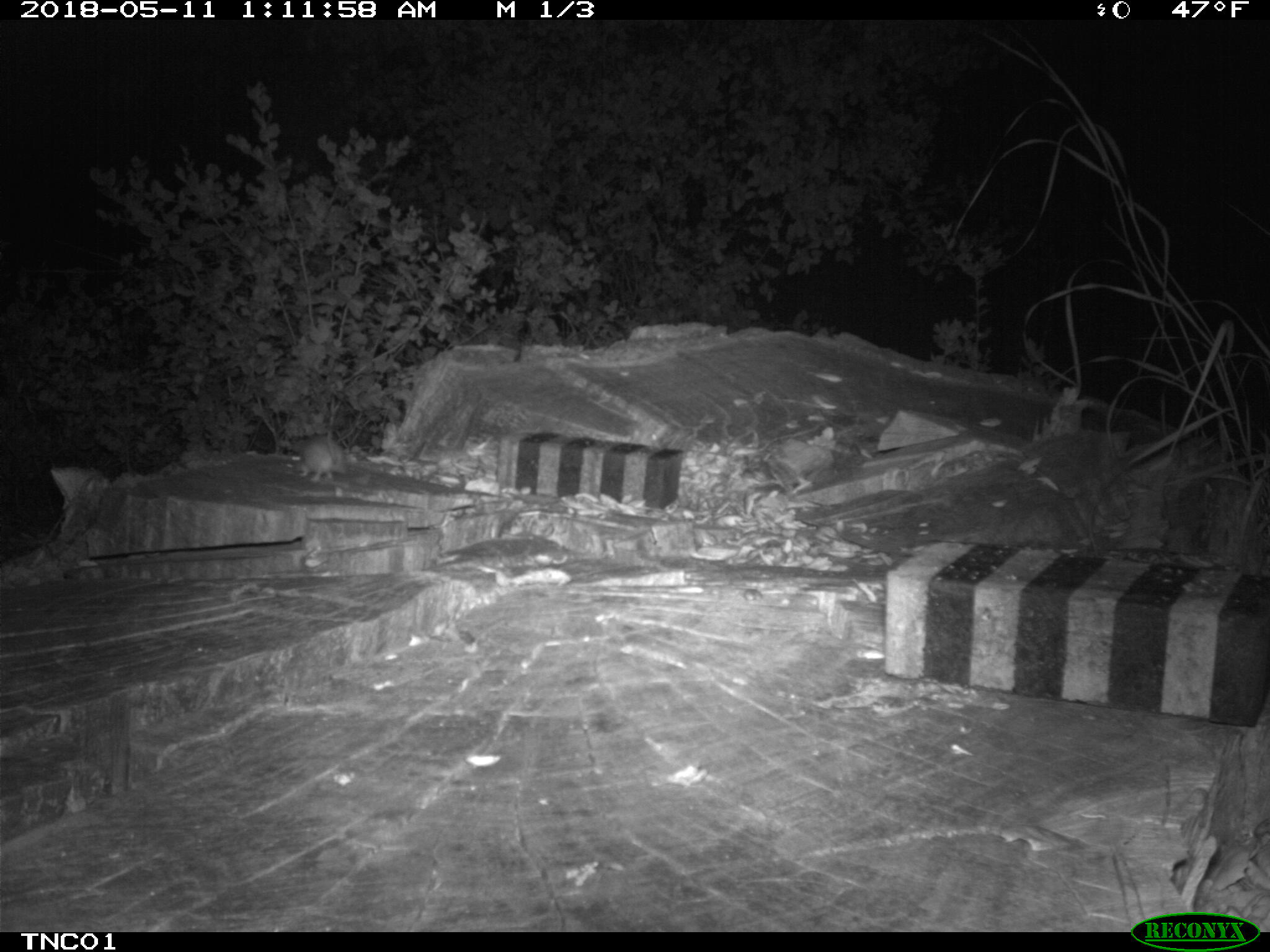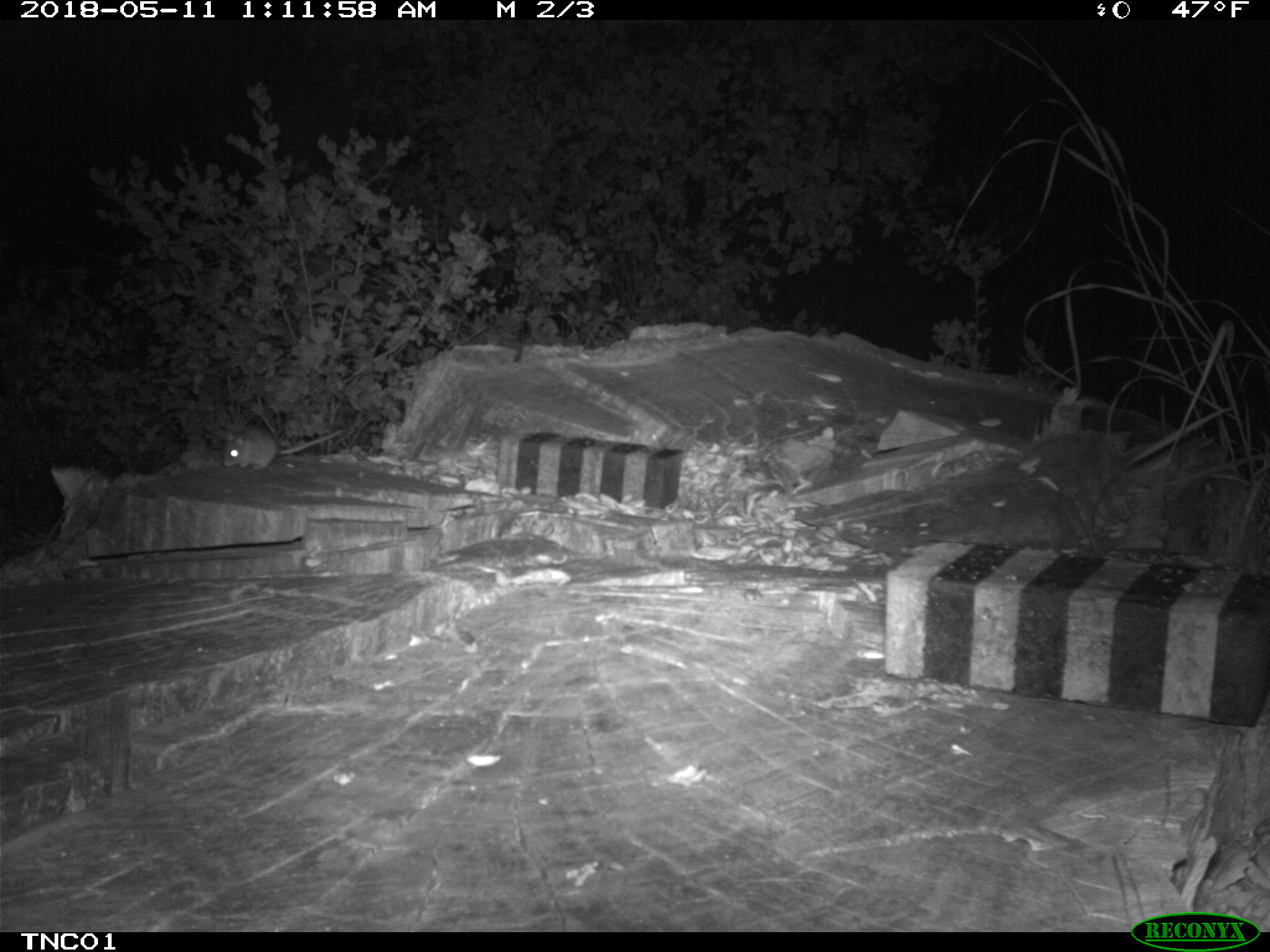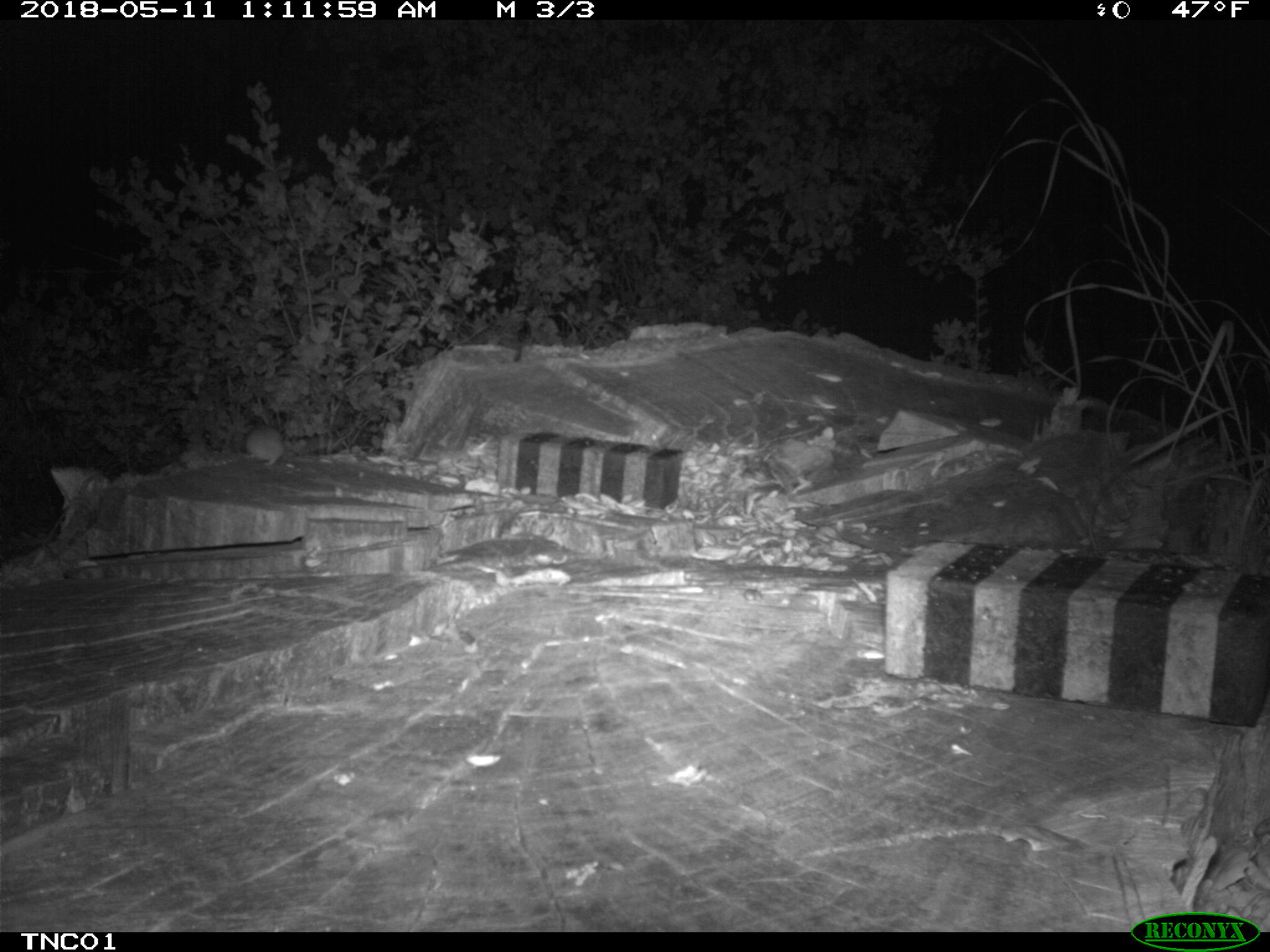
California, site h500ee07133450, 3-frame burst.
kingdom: Animalia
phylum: Chordata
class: Mammalia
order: Rodentia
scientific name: Rodentia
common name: rodent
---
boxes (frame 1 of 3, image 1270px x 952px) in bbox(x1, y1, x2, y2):
rodent: bbox(285, 434, 345, 497)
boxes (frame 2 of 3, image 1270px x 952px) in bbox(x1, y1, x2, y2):
rodent: bbox(223, 426, 342, 468)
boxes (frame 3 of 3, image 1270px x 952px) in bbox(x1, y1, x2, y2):
rodent: bbox(239, 426, 284, 465)